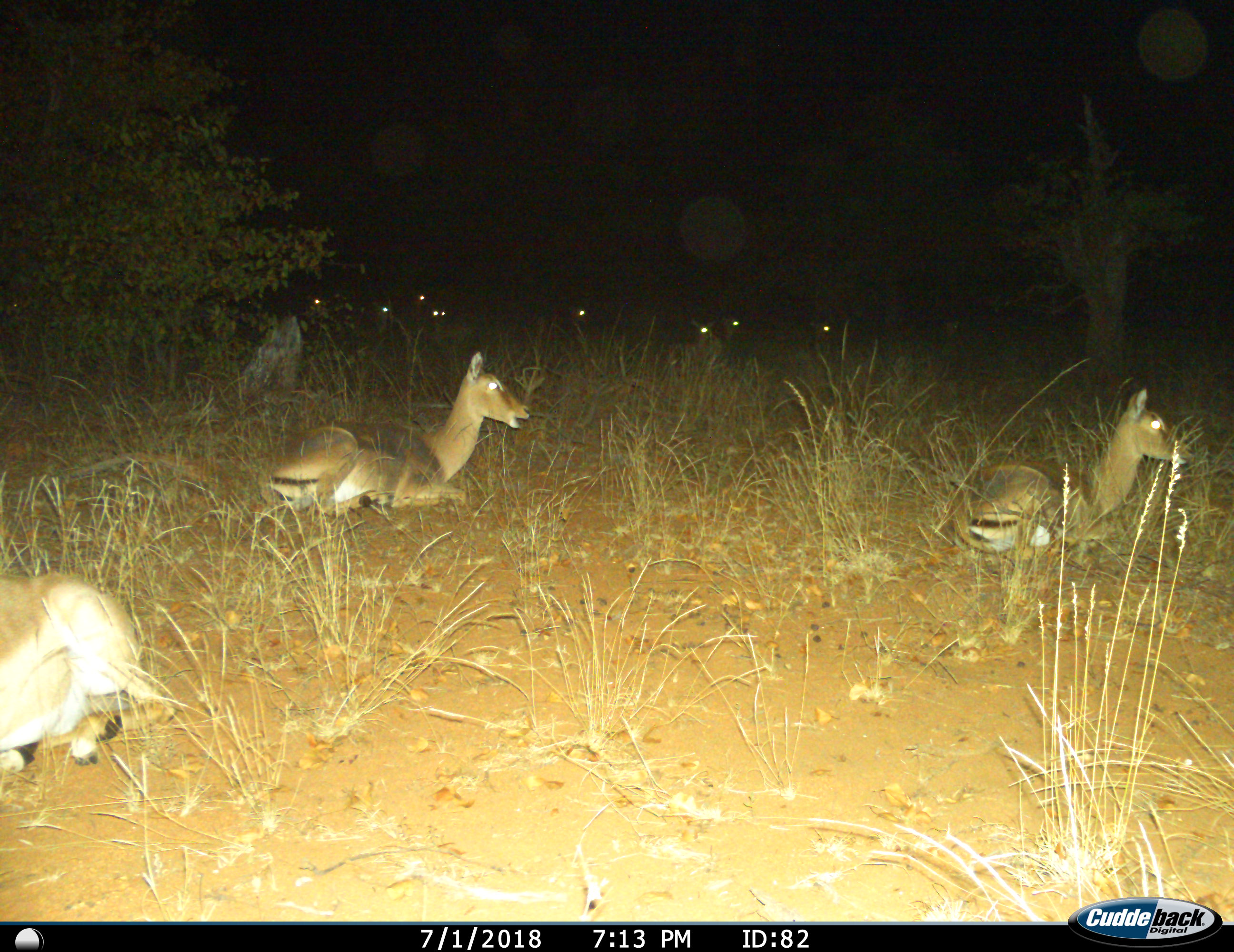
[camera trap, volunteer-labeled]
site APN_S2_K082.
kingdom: Animalia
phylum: Chordata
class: Mammalia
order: Artiodactyla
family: Bovidae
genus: Aepyceros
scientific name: Aepyceros melampus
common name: impala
Impala (Aepyceros melampus), count 11-50. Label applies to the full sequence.